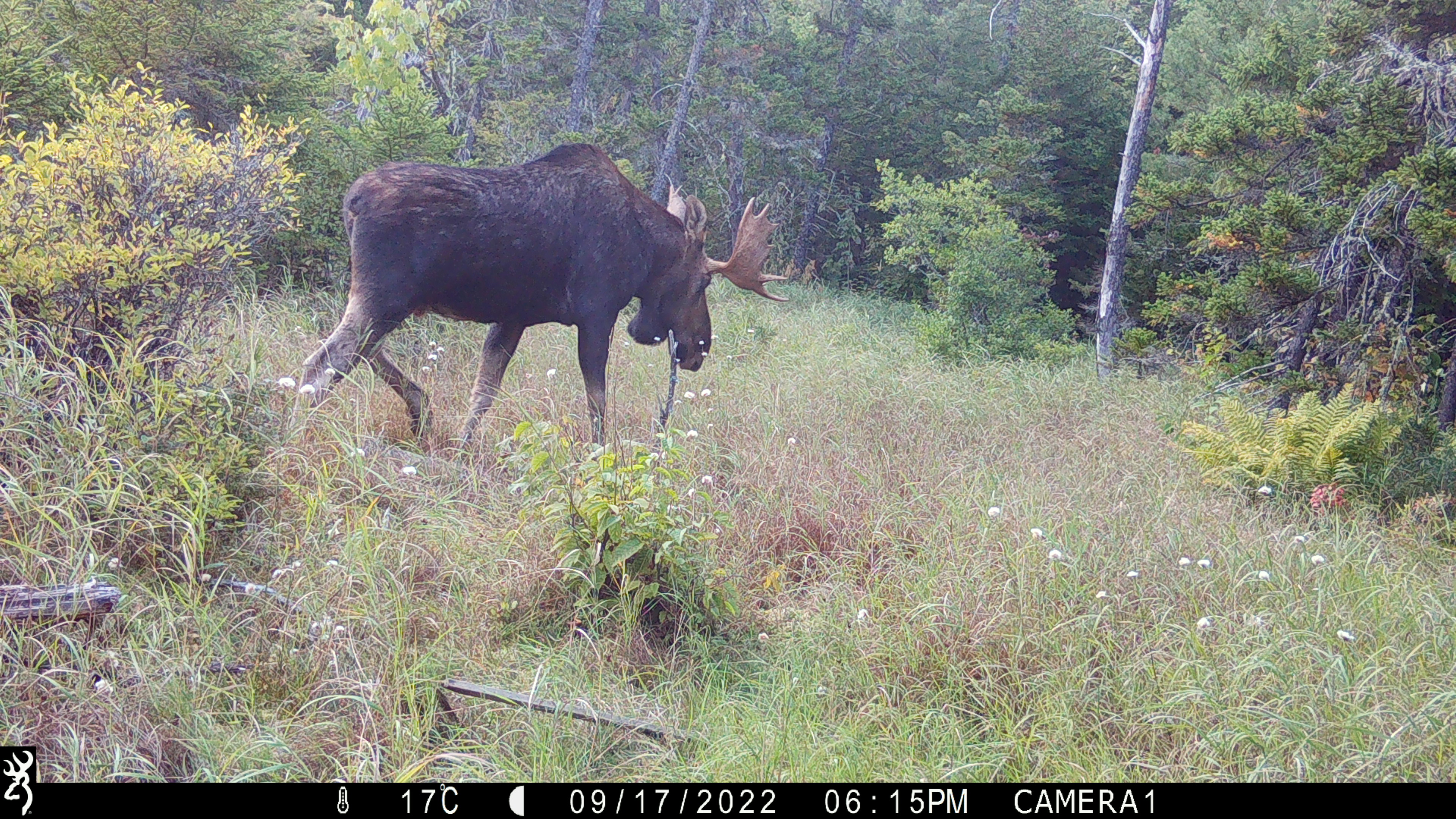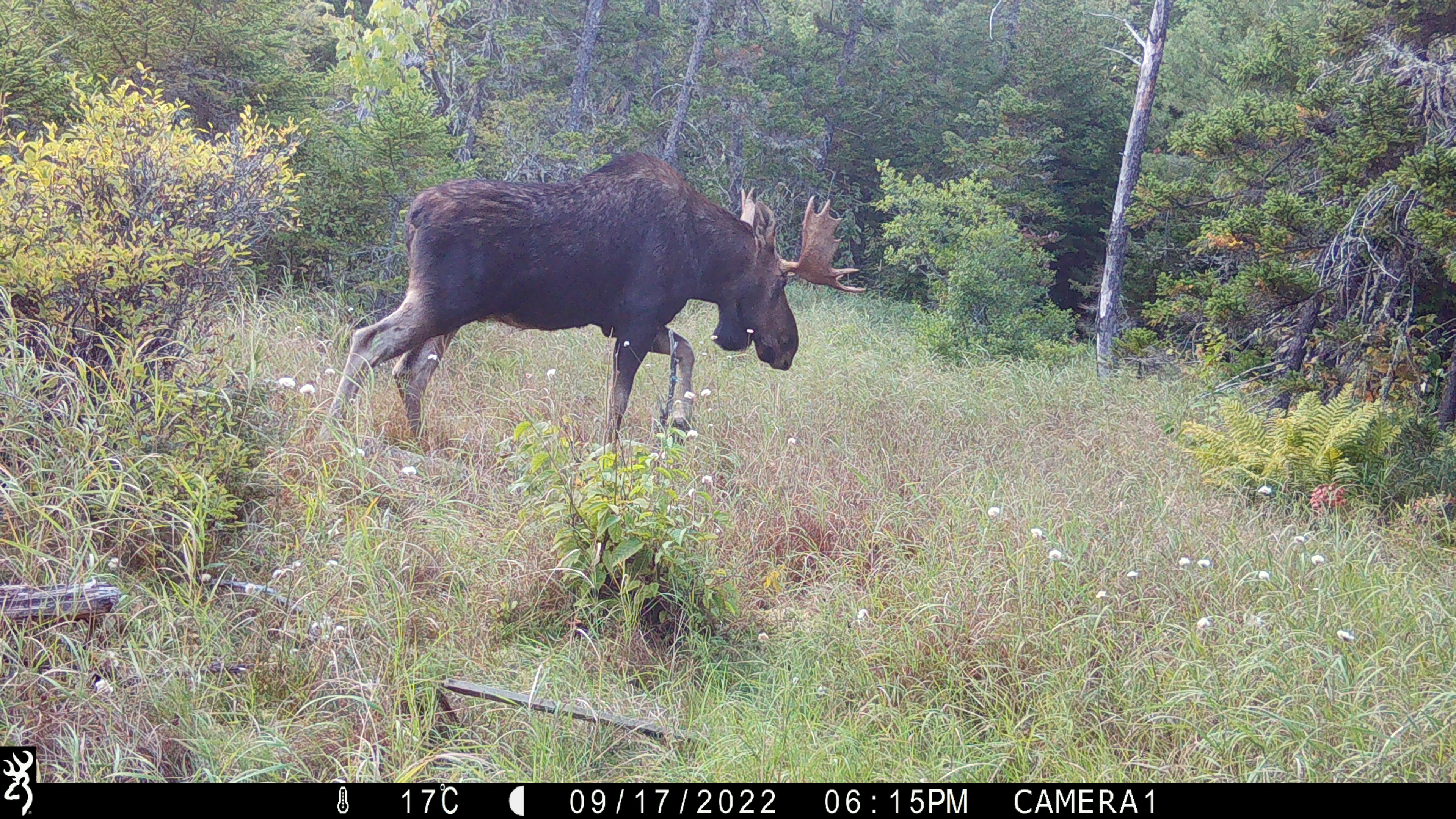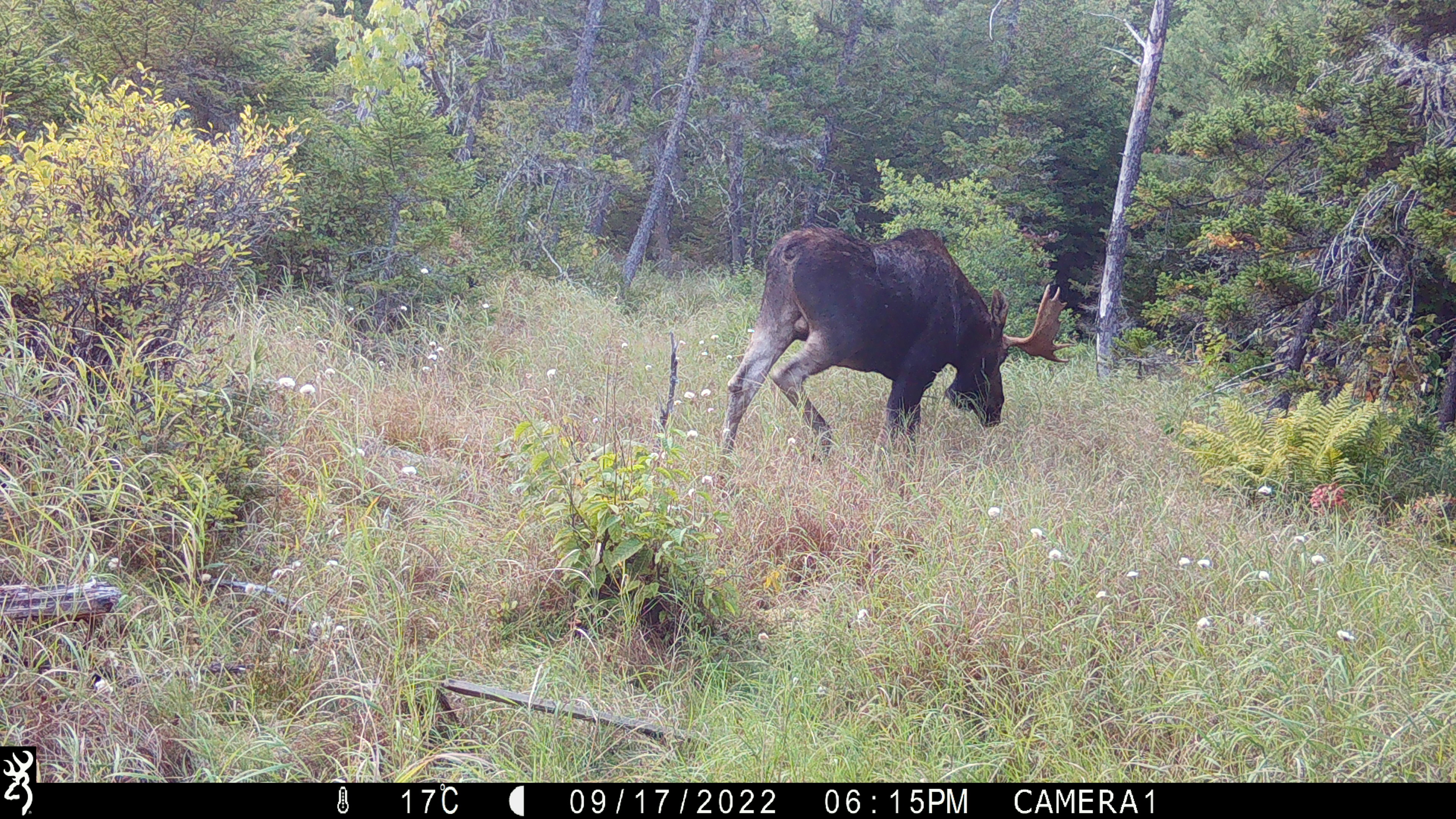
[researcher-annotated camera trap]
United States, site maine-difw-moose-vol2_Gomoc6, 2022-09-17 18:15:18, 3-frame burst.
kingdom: Animalia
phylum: Chordata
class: Mammalia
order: Artiodactyla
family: Cervidae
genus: Alces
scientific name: Alces alces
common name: moose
Moose (Alces alces).